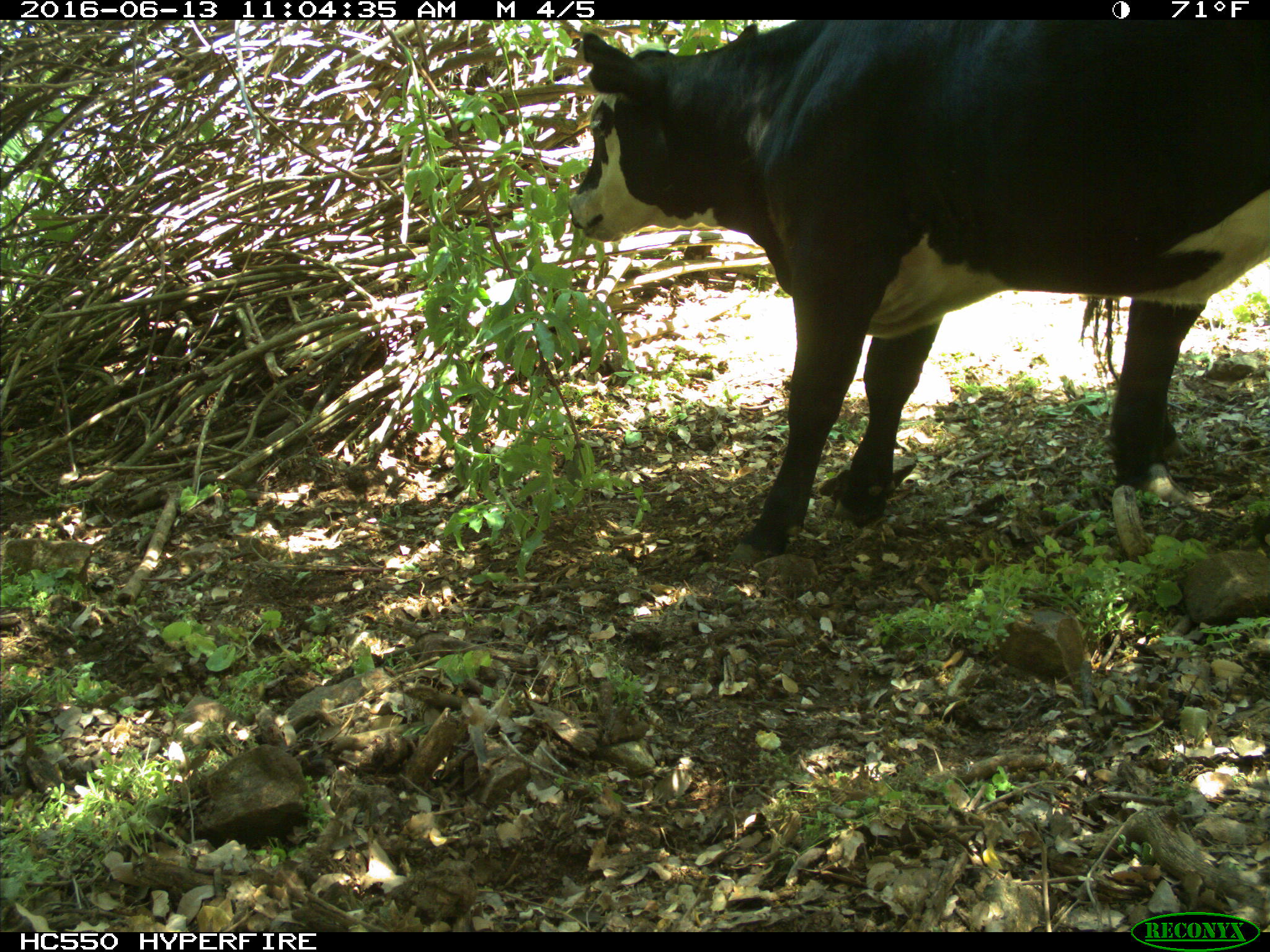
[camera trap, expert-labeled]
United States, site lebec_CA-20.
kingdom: Animalia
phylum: Chordata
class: Mammalia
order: Artiodactyla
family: Bovidae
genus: Bos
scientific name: Bos taurus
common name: domestic cow